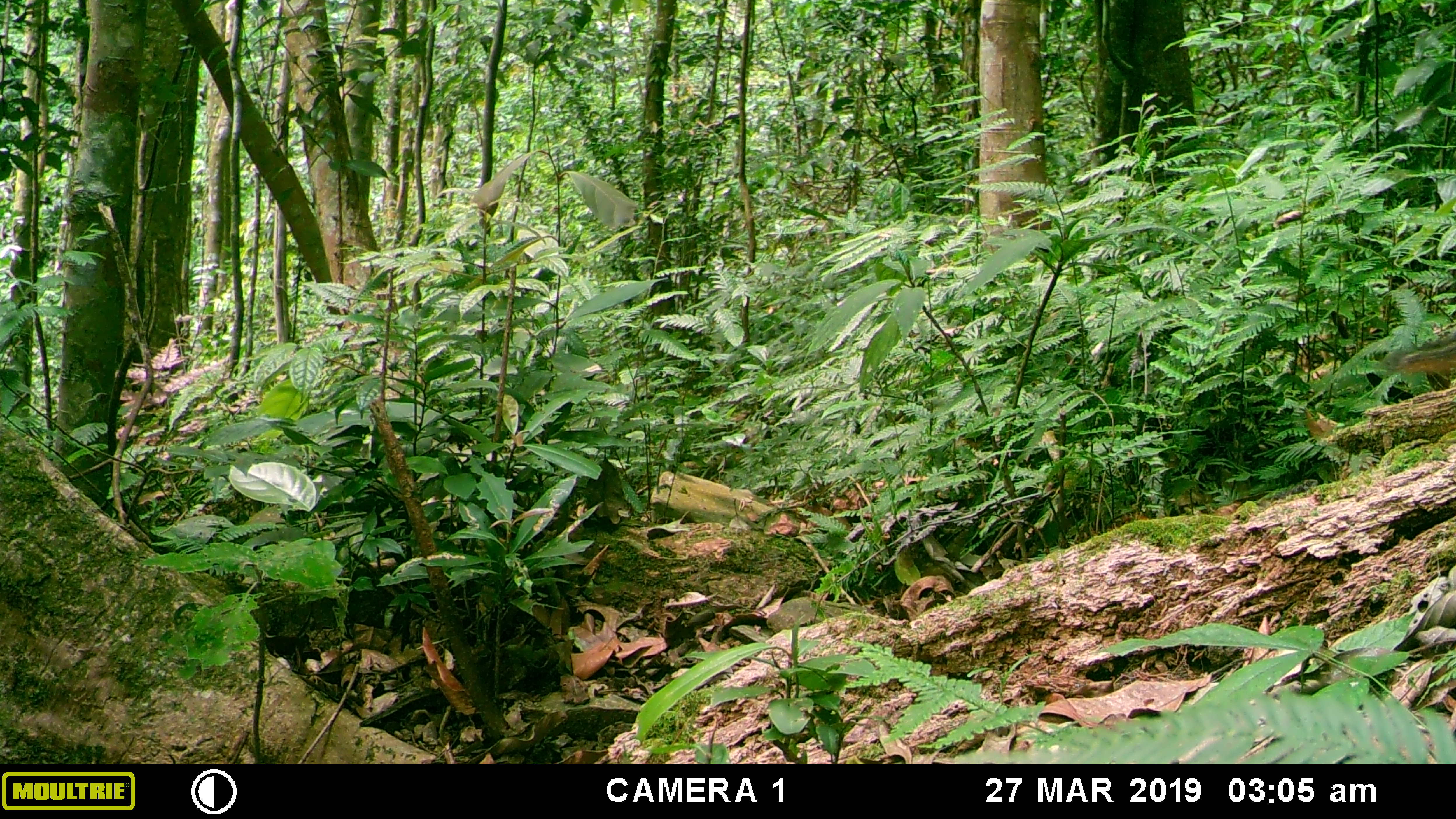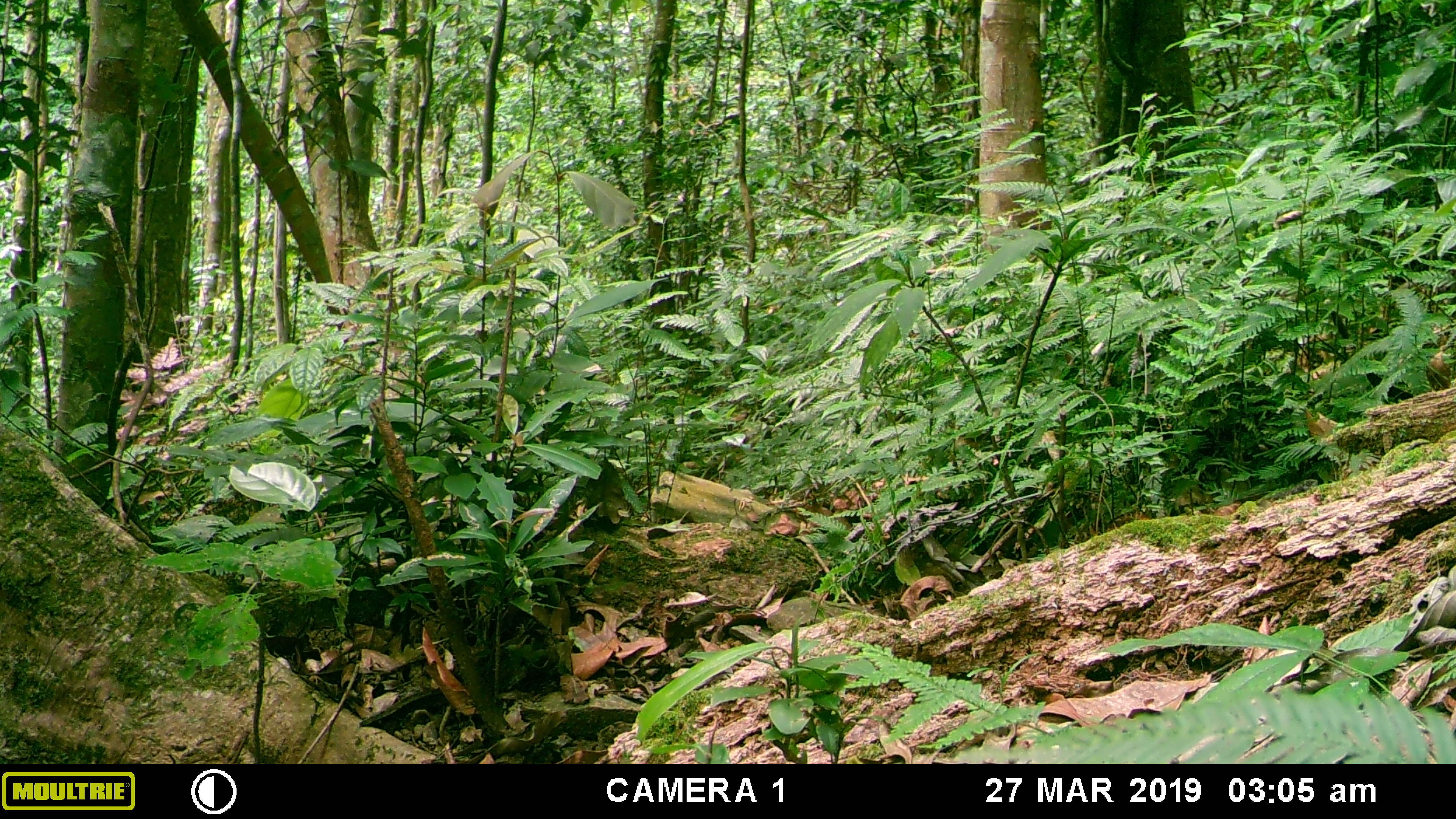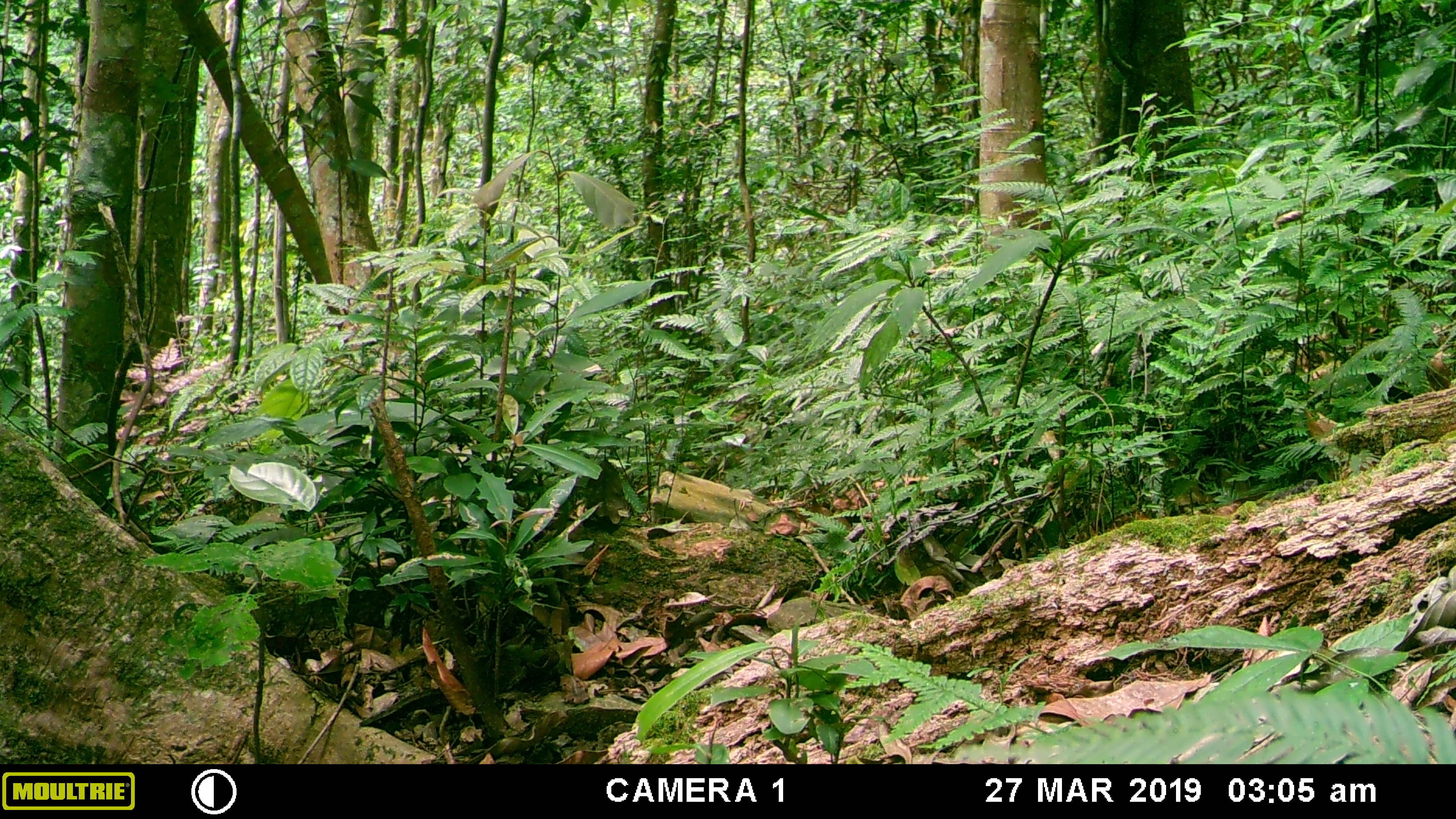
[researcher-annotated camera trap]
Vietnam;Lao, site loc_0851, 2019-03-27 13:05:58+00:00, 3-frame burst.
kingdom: Animalia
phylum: Chordata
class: Mammalia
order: Rodentia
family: Sciuridae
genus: Dremomys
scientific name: Dremomys rufigenis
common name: red-cheeked squirrel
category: red cheeked squirrel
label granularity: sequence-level